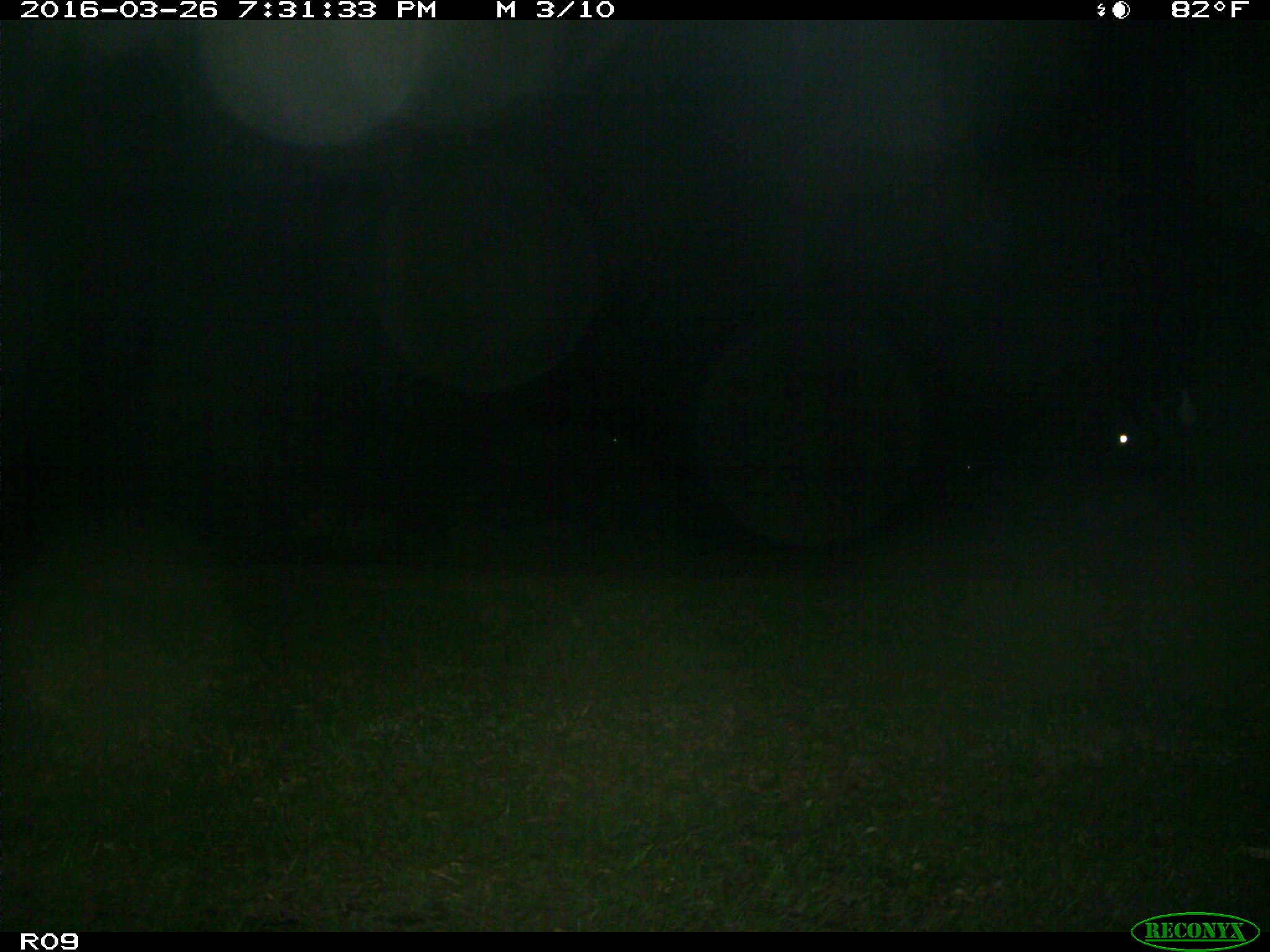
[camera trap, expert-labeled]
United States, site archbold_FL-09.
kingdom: Animalia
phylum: Chordata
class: Mammalia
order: Artiodactyla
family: Bovidae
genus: Bos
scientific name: Bos taurus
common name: domestic cow